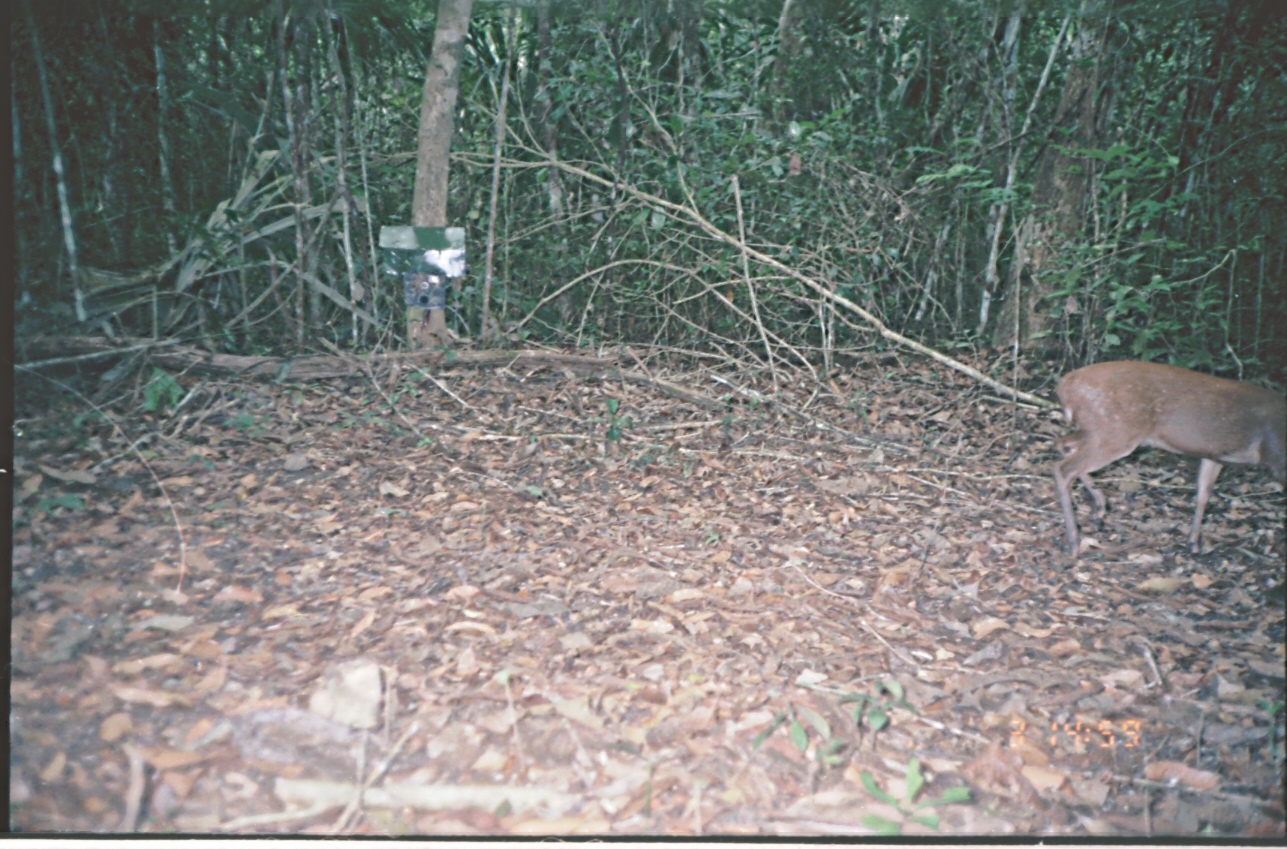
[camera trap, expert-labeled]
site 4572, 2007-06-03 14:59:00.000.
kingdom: Animalia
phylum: Chordata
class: Mammalia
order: Artiodactyla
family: Cervidae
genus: Mazama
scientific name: Mazama americana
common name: red brocket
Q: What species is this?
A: Mazama americana (red brocket).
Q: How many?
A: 1.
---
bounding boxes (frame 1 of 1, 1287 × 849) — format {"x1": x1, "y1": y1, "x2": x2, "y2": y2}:
mazama americana: {"x1": 1054, "y1": 358, "x2": 1287, "y2": 559}